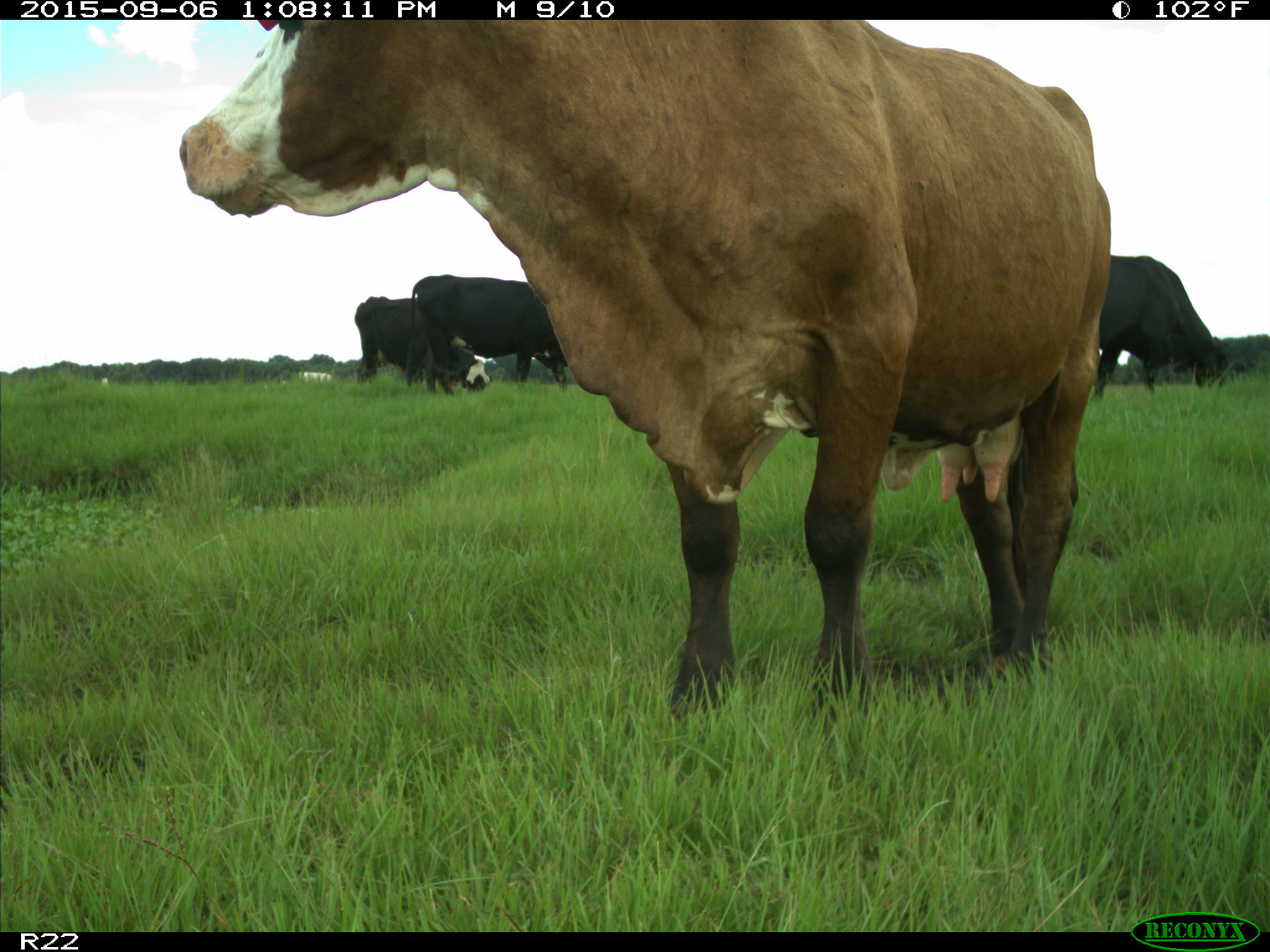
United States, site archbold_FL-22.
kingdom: Animalia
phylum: Chordata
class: Mammalia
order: Artiodactyla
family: Bovidae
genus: Bos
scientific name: Bos taurus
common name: domestic cow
Bos taurus (domestic cow).